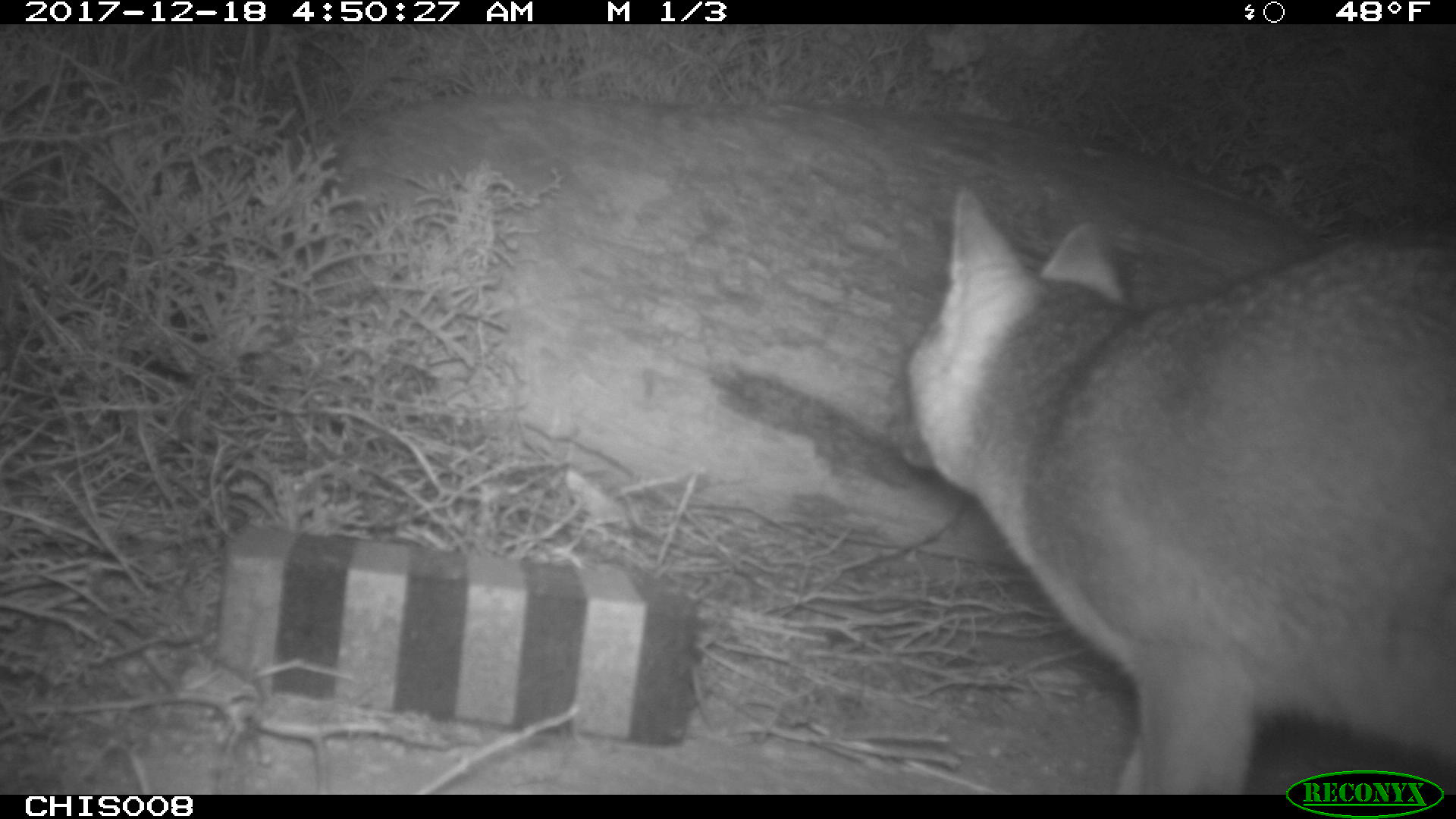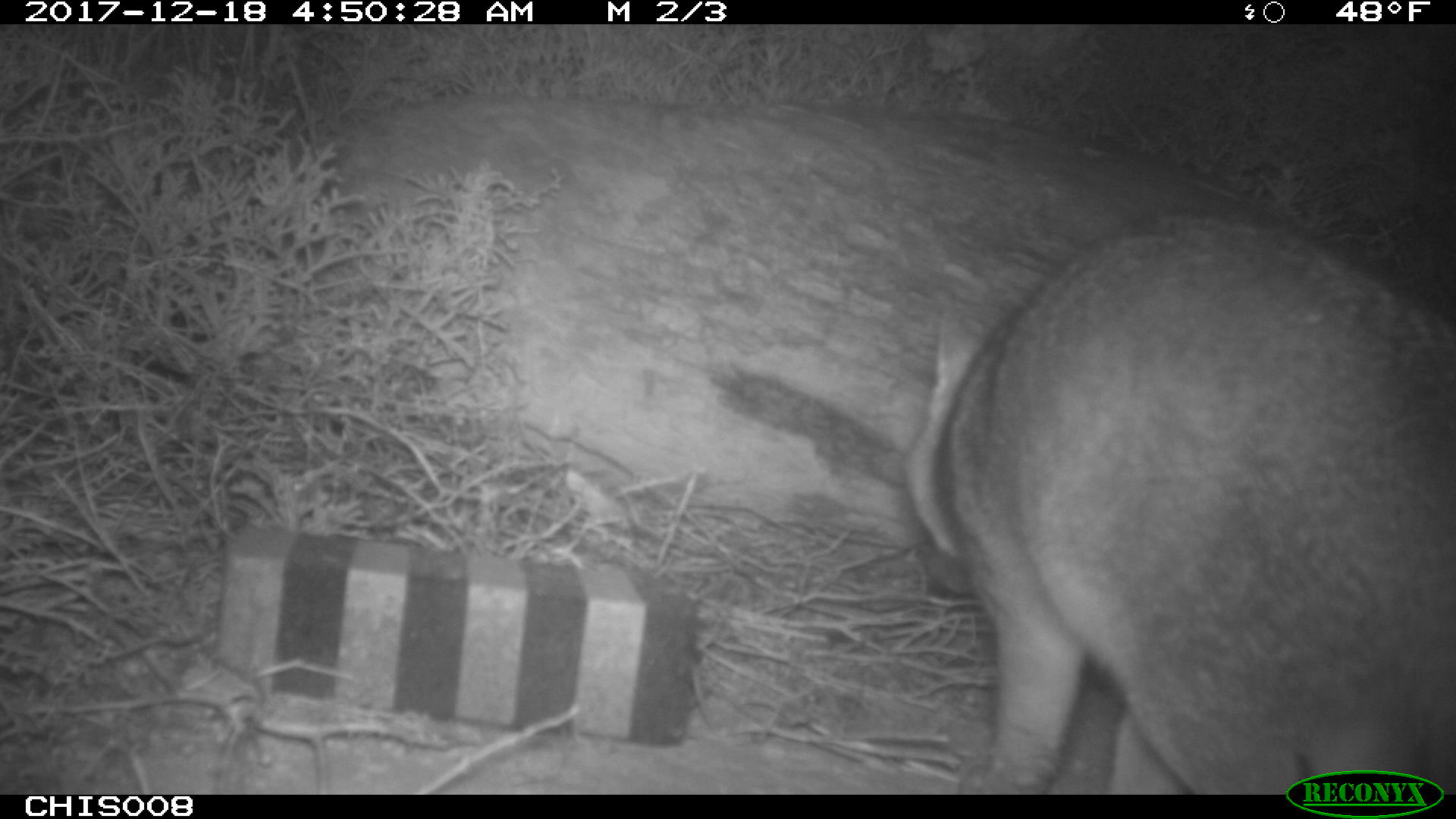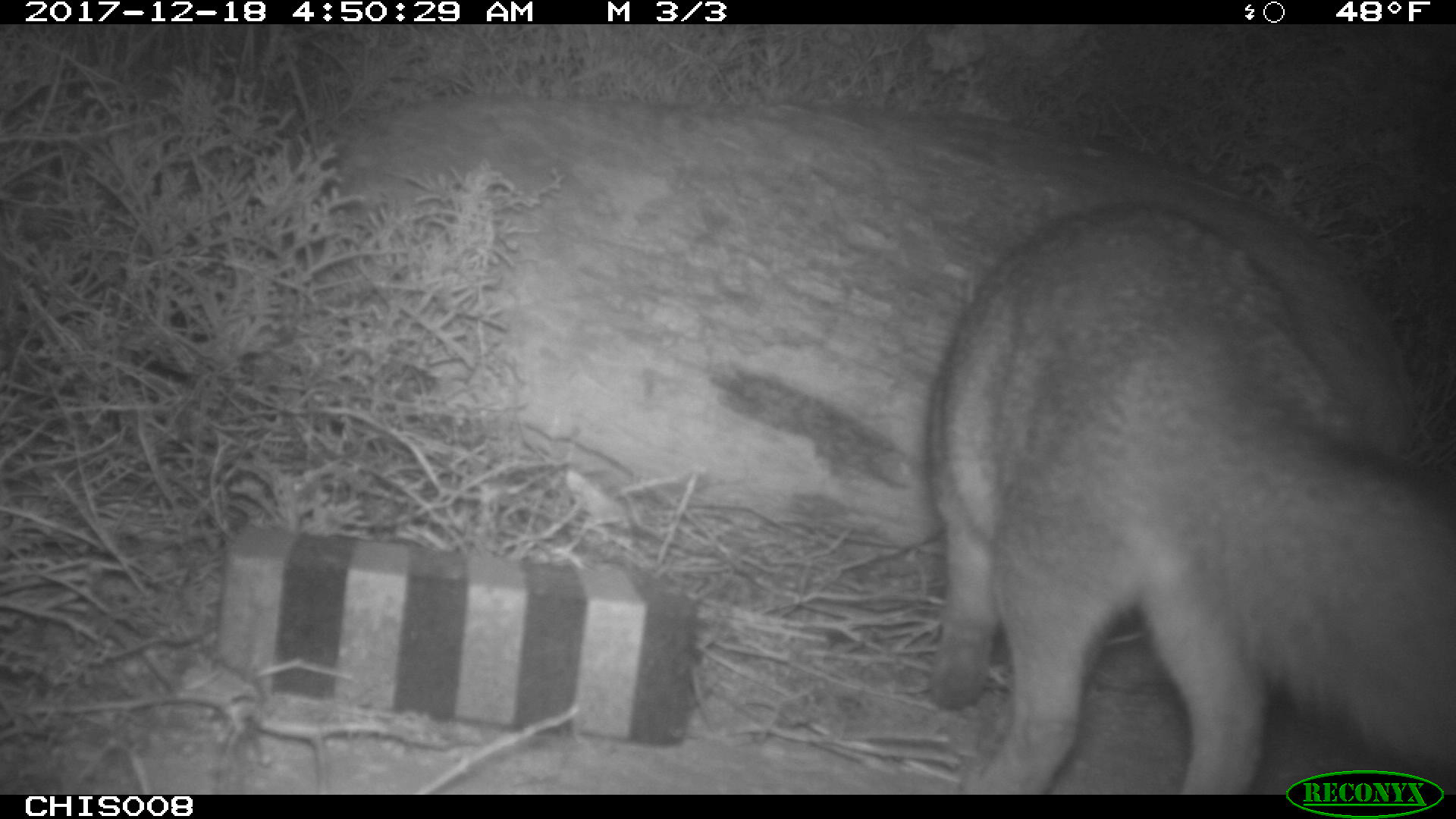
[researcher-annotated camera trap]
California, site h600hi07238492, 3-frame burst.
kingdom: Animalia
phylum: Chordata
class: Mammalia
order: Carnivora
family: Canidae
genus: Urocyon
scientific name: Urocyon littoralis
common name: island fox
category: fox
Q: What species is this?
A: Fox (island fox) (Urocyon littoralis).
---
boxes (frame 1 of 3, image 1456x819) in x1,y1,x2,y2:
fox: 905,184,1455,792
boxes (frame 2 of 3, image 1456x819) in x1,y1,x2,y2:
fox: 902,209,1455,792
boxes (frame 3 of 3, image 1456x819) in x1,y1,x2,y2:
fox: 924,202,1455,795